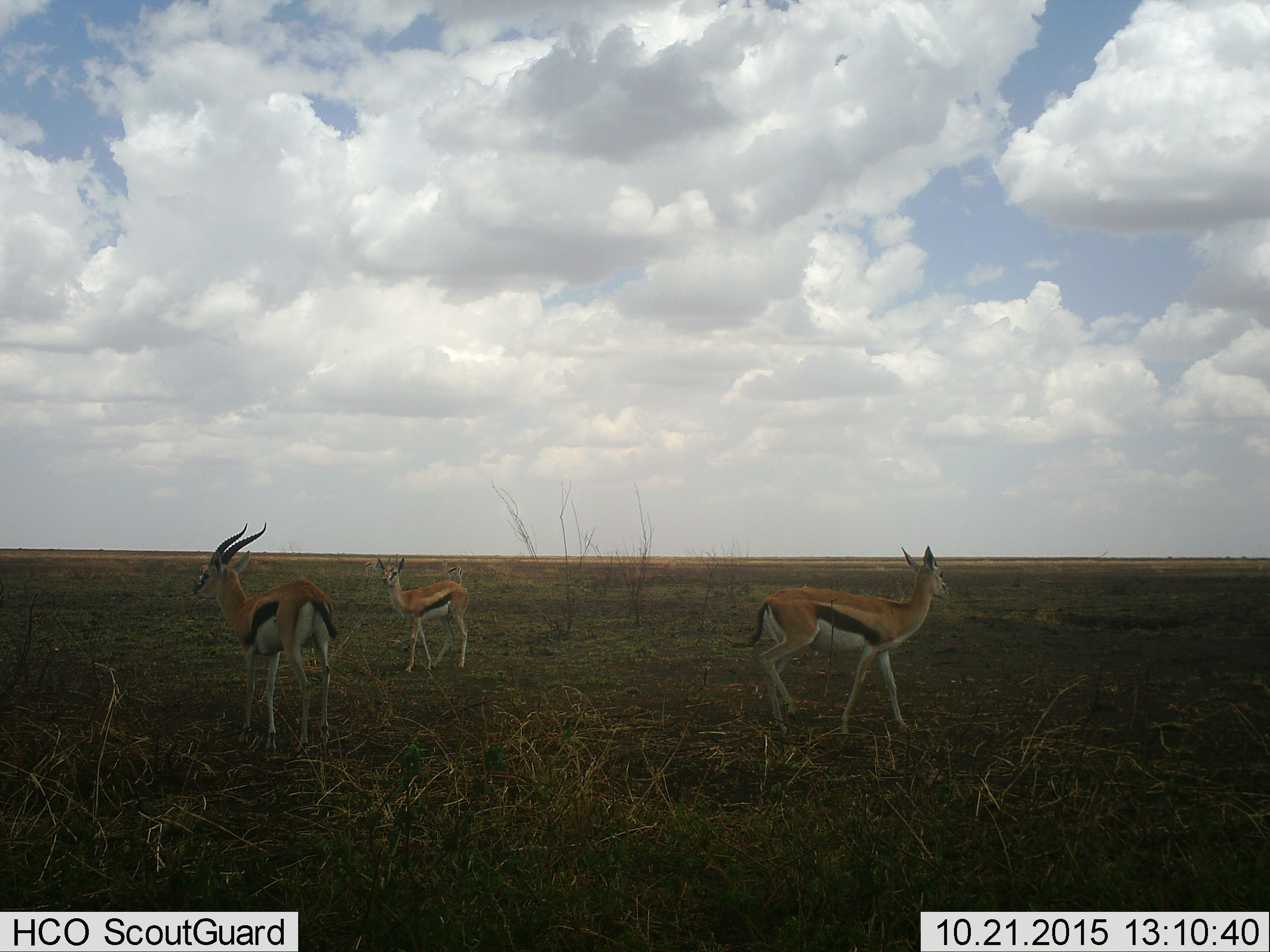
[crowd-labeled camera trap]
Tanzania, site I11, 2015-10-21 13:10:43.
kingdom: Animalia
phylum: Chordata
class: Mammalia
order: Artiodactyla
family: Bovidae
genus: Eudorcas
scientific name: Eudorcas thomsonii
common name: thomson's gazelle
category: gazellethomsons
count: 3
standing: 90%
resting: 0%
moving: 30%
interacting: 0%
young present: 20%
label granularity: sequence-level